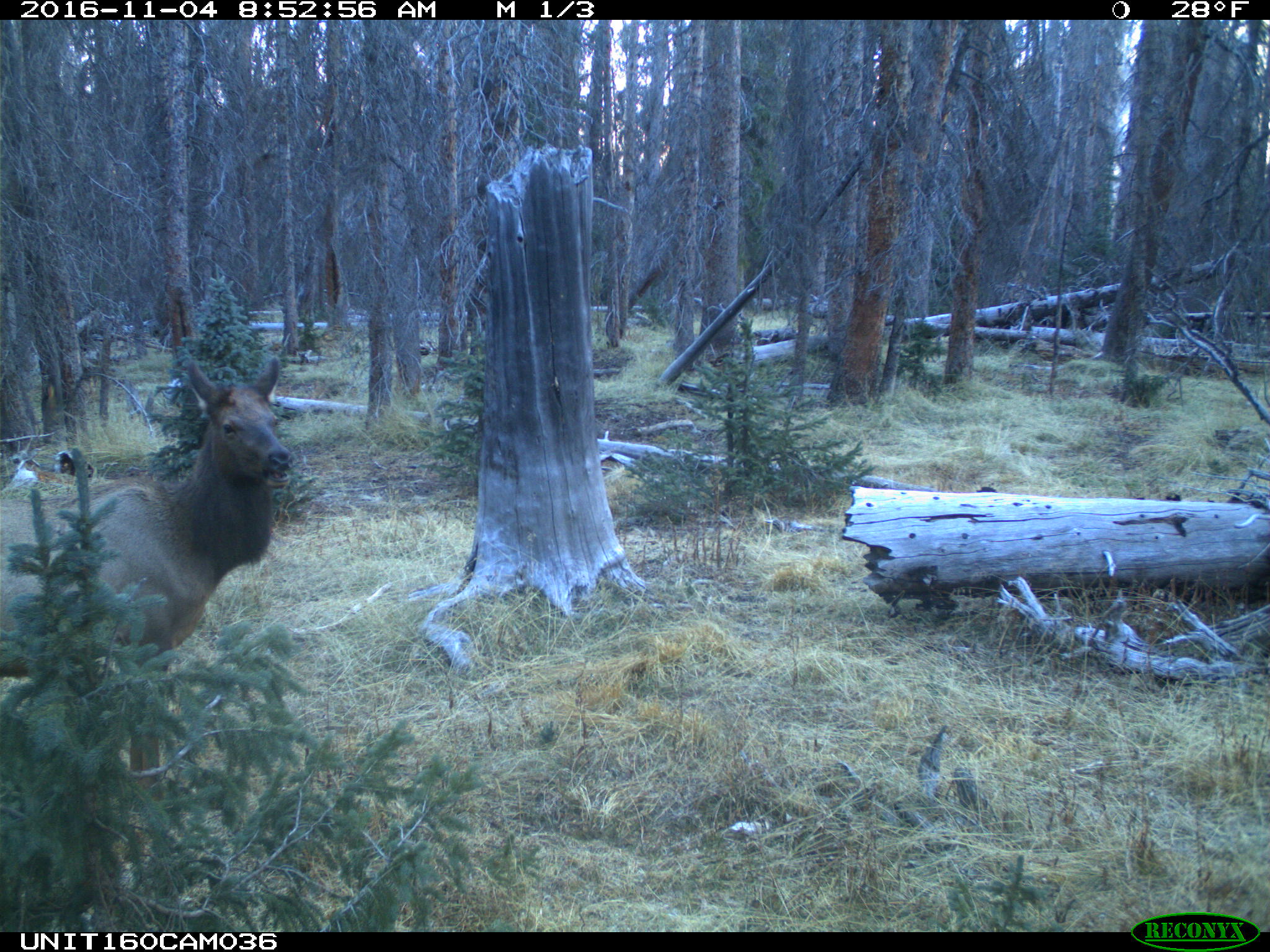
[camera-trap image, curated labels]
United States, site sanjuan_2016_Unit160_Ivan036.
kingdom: Animalia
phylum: Chordata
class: Mammalia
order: Artiodactyla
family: Cervidae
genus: Cervus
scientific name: Cervus elaphus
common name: red deer